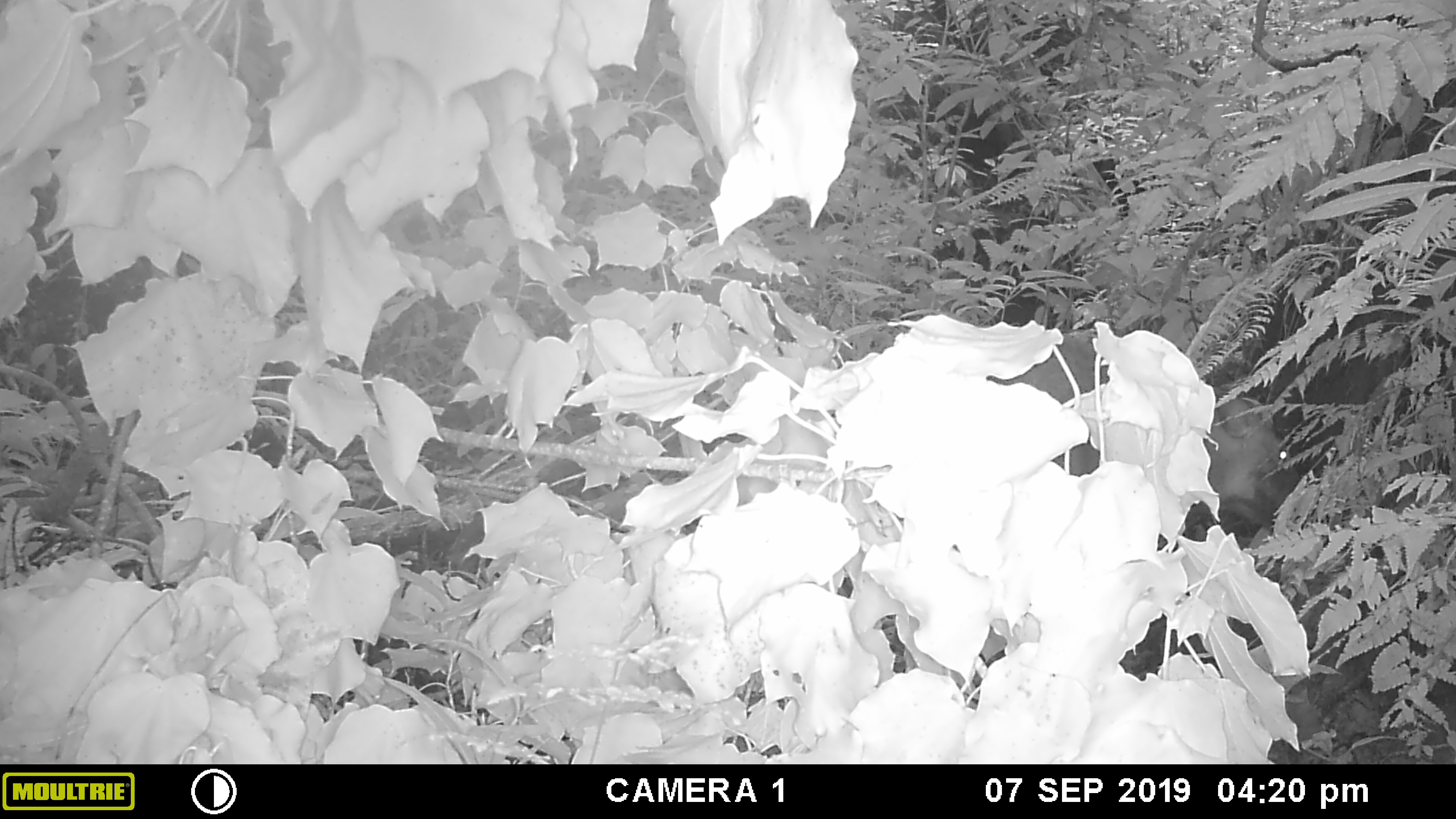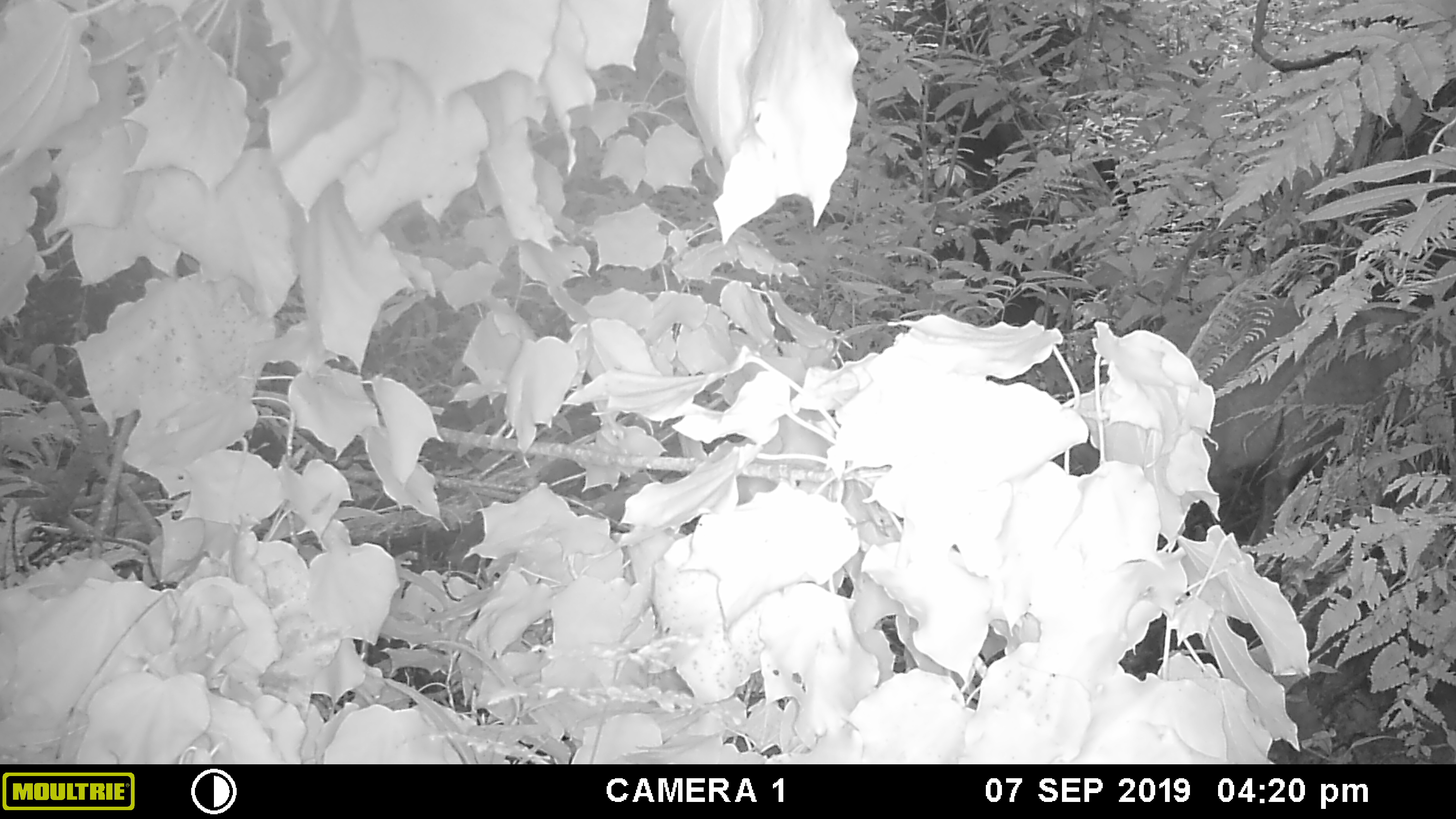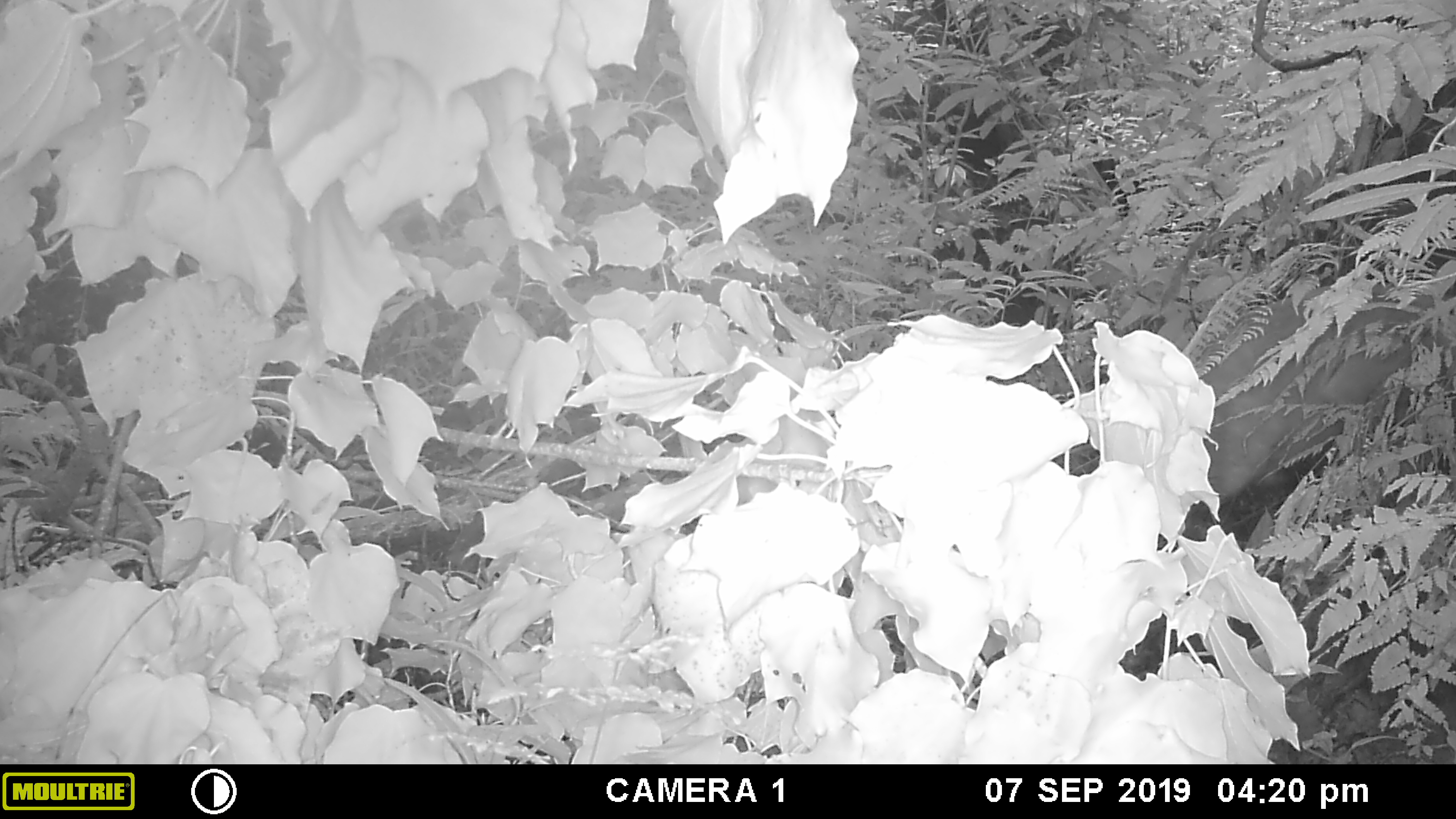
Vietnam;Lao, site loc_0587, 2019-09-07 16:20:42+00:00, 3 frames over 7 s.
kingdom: Animalia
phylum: Chordata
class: Mammalia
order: Artiodactyla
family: Suidae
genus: Sus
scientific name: Sus scrofa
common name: eurasian wild pig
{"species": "eurasian wild pig (Sus scrofa)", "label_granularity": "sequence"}